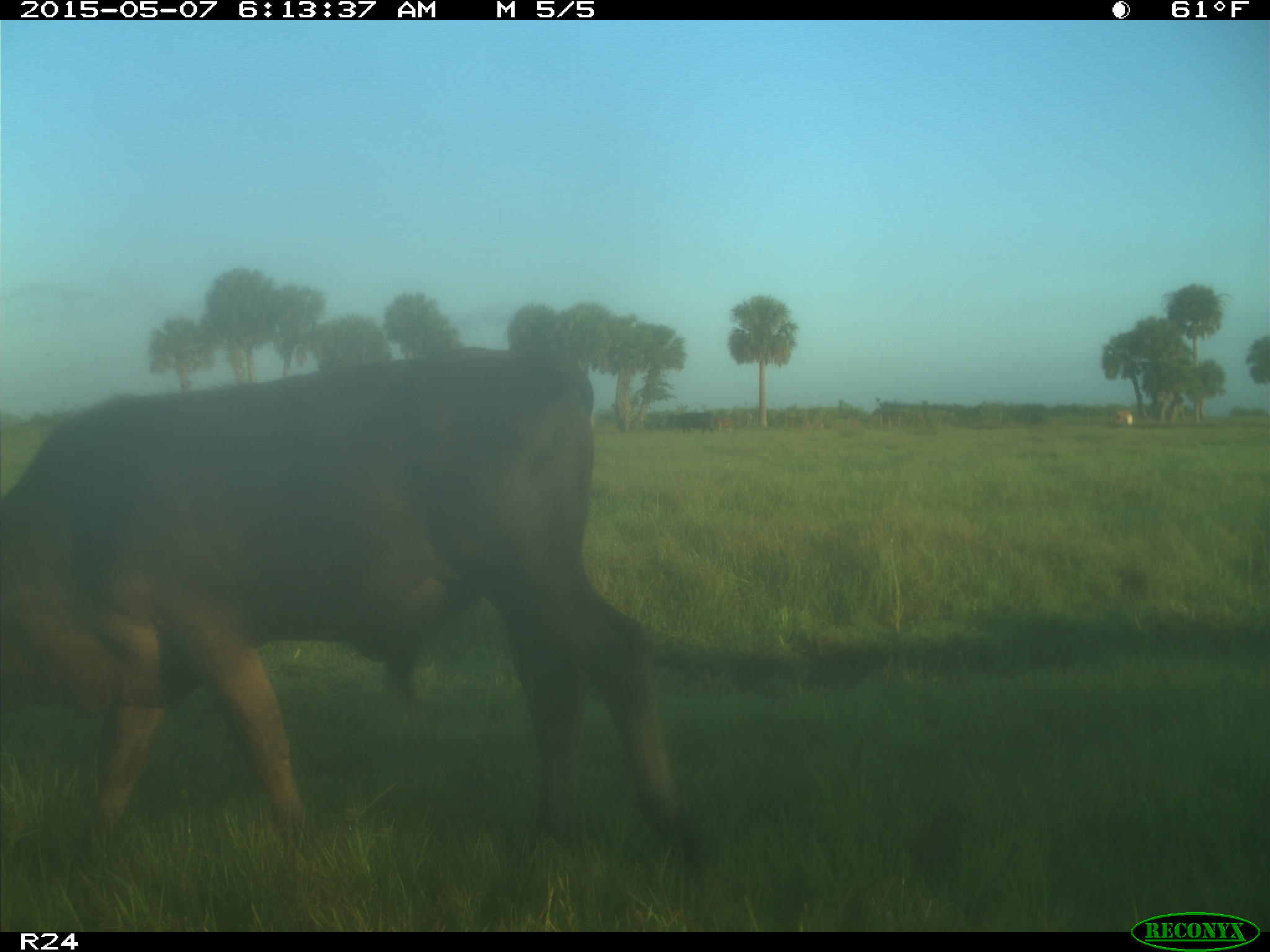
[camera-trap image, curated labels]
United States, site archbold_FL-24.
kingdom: Animalia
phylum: Chordata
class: Mammalia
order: Artiodactyla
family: Bovidae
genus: Bos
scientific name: Bos taurus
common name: domestic cow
Bos taurus (domestic cow).